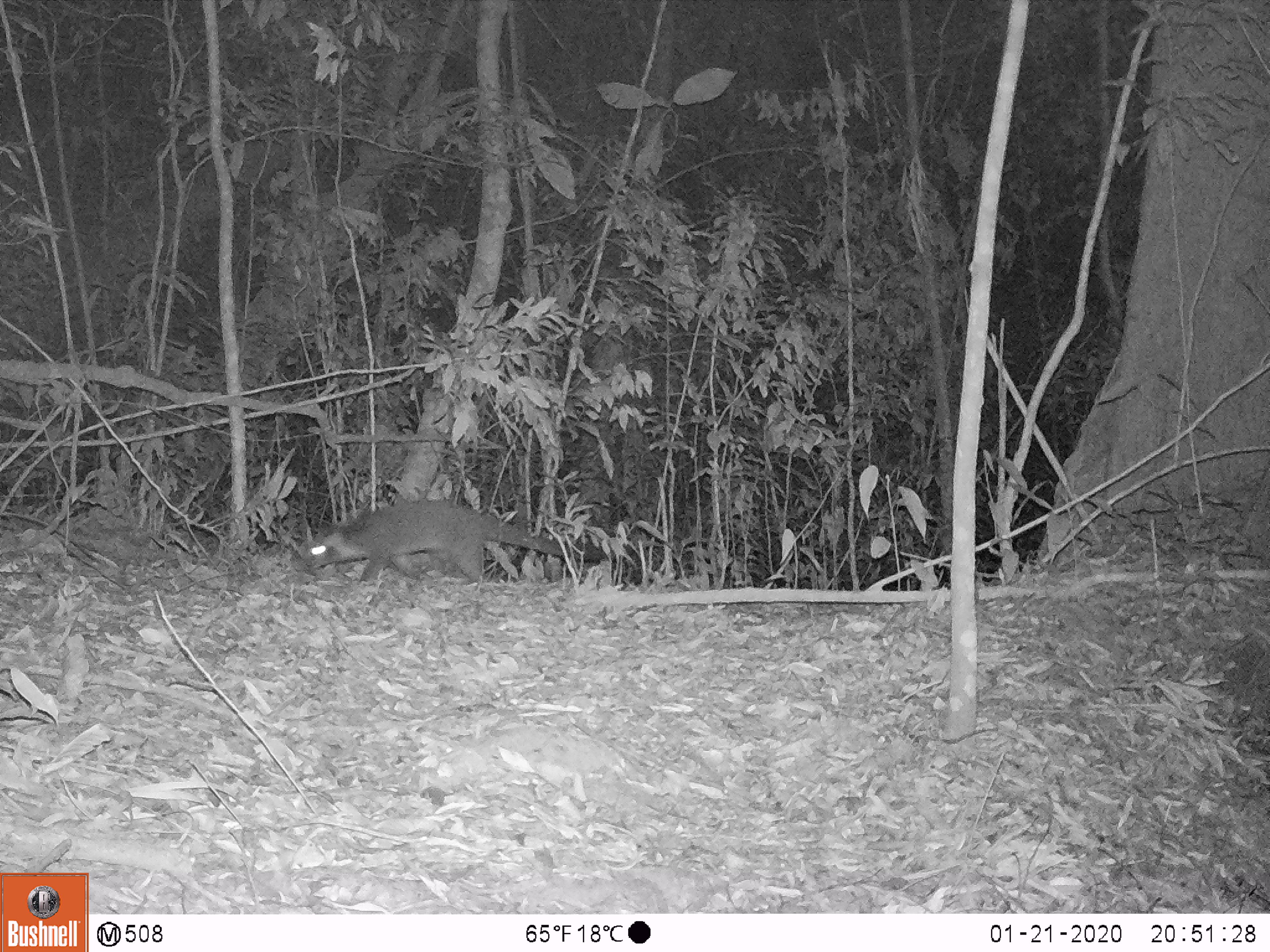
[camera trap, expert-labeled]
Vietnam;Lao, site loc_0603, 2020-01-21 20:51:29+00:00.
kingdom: Animalia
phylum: Chordata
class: Mammalia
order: Carnivora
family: Viverridae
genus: Paguma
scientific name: Paguma larvata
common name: masked palm civet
Masked palm civet (Paguma larvata). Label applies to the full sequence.